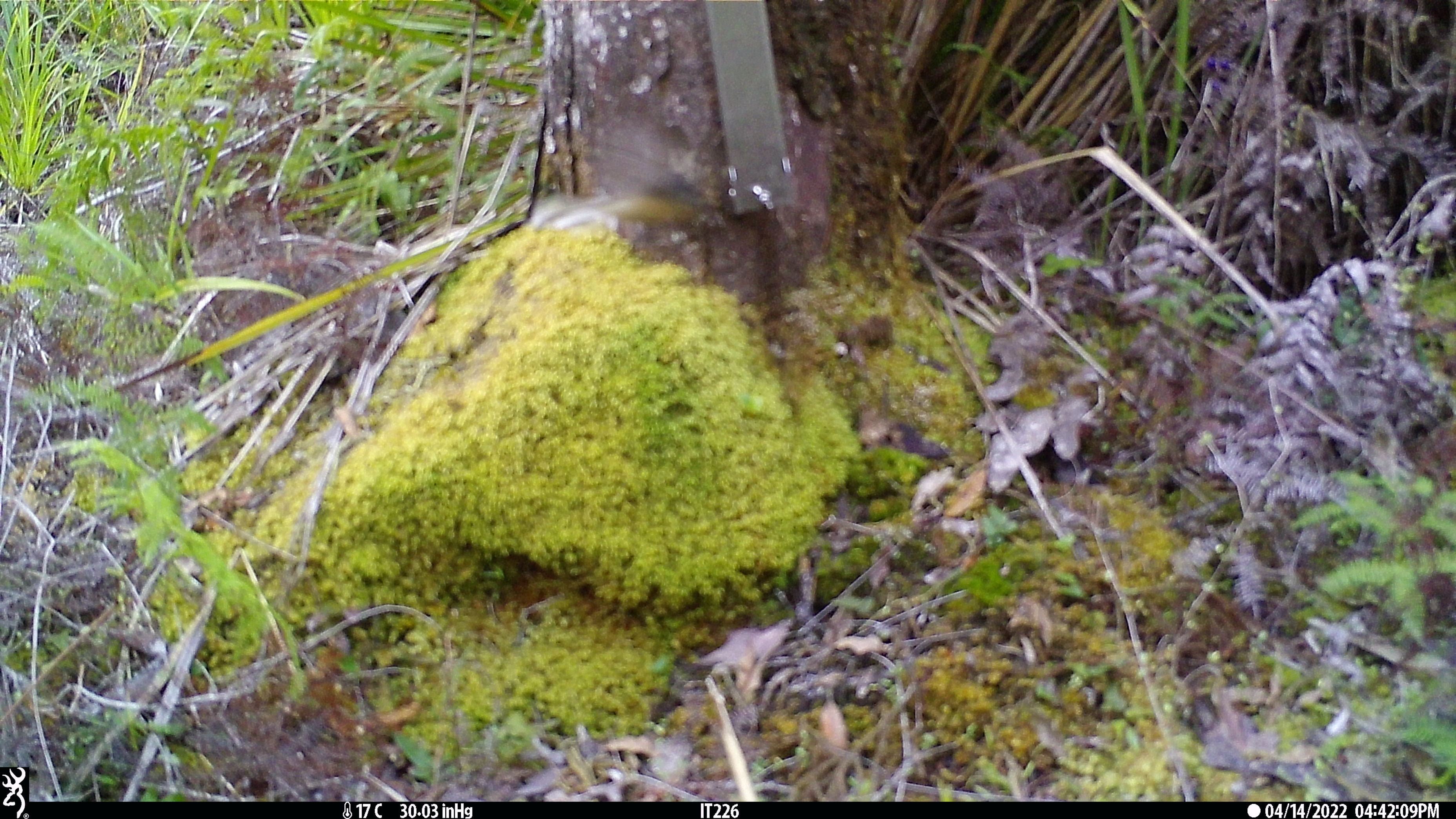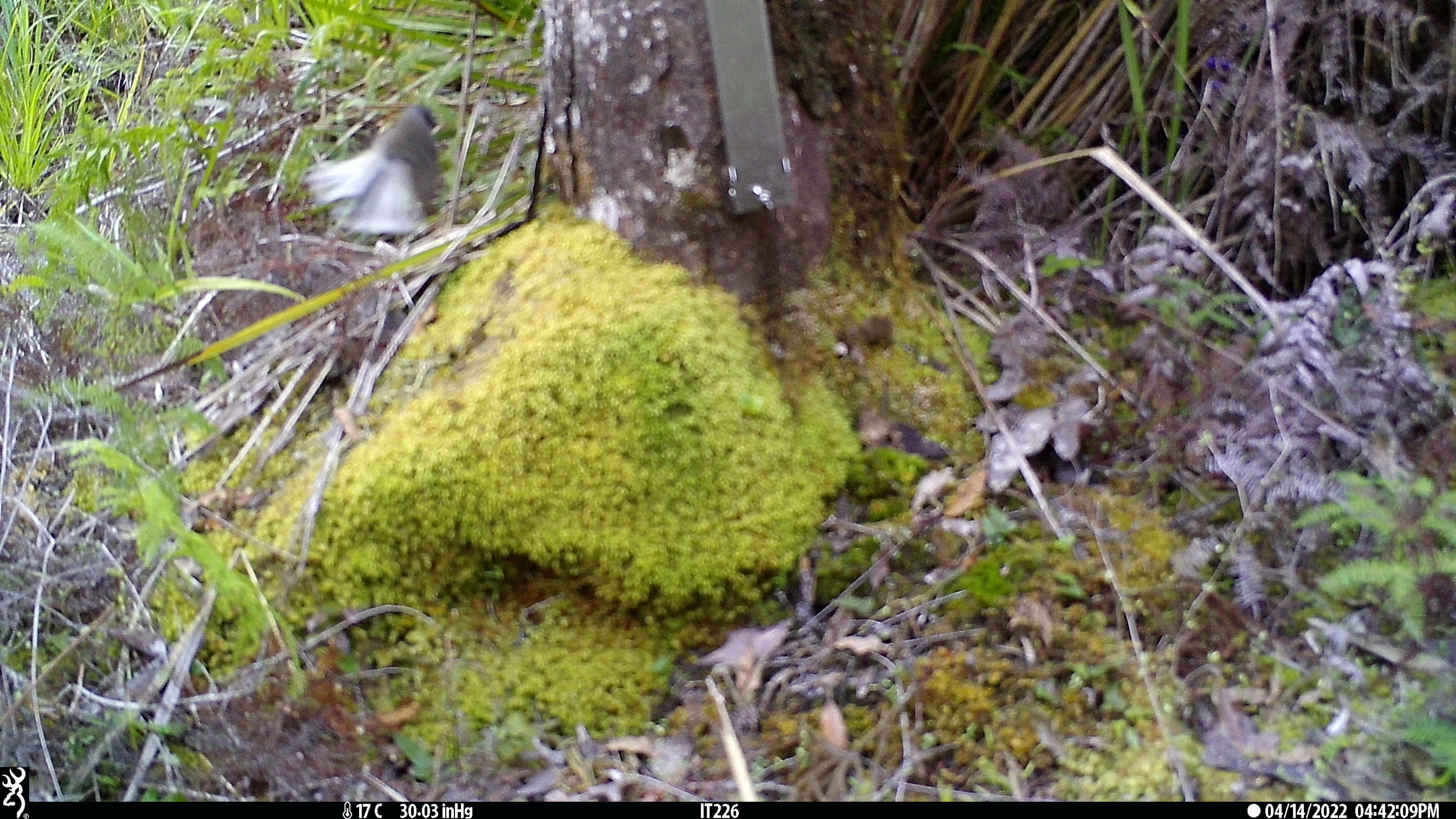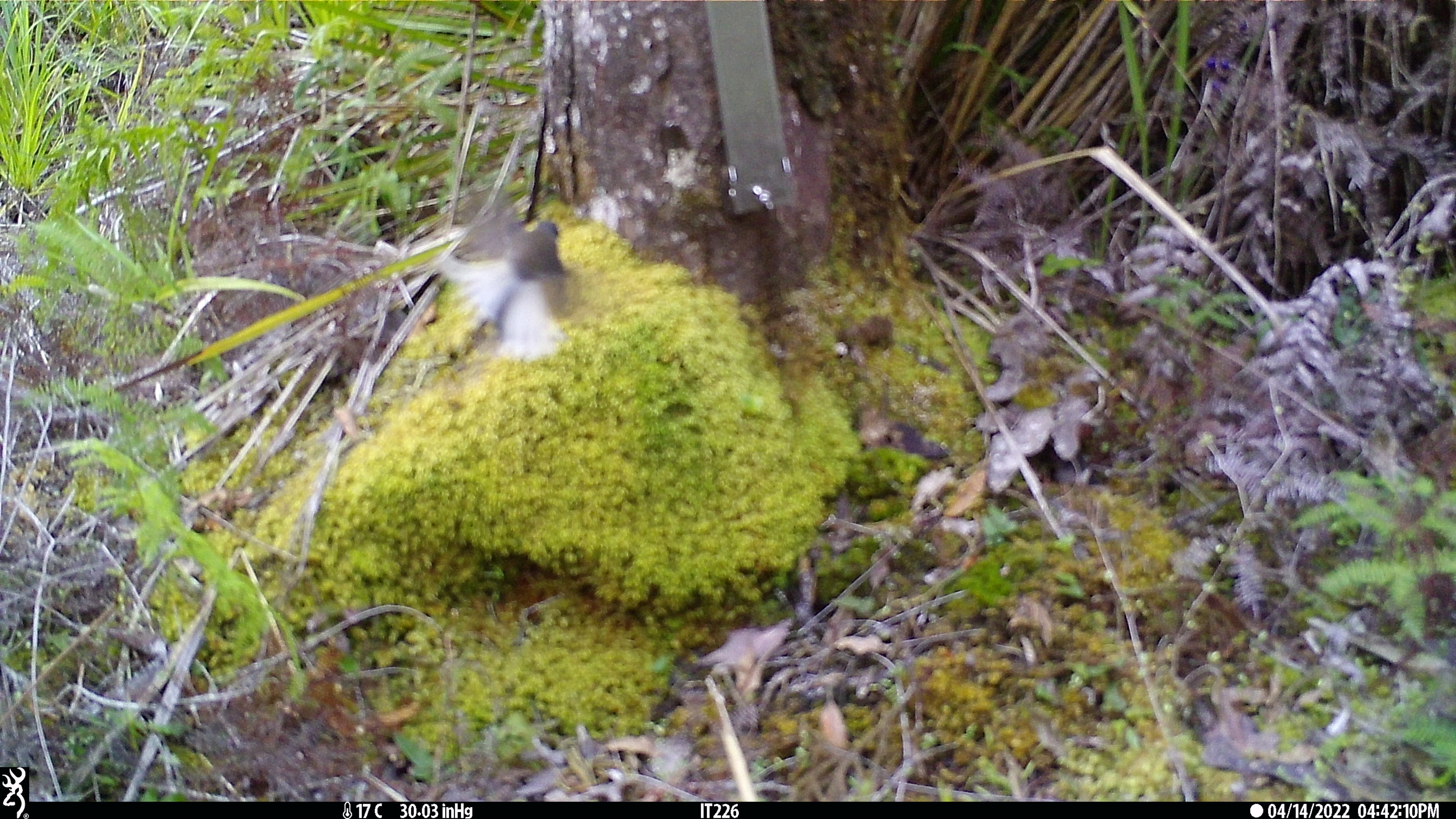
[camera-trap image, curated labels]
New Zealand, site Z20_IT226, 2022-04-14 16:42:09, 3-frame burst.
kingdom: Animalia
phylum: Chordata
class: Aves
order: Passeriformes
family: Rhipiduridae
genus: Rhipidura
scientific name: Rhipidura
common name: fantails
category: fantail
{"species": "fantail (fantails) (Rhipidura)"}